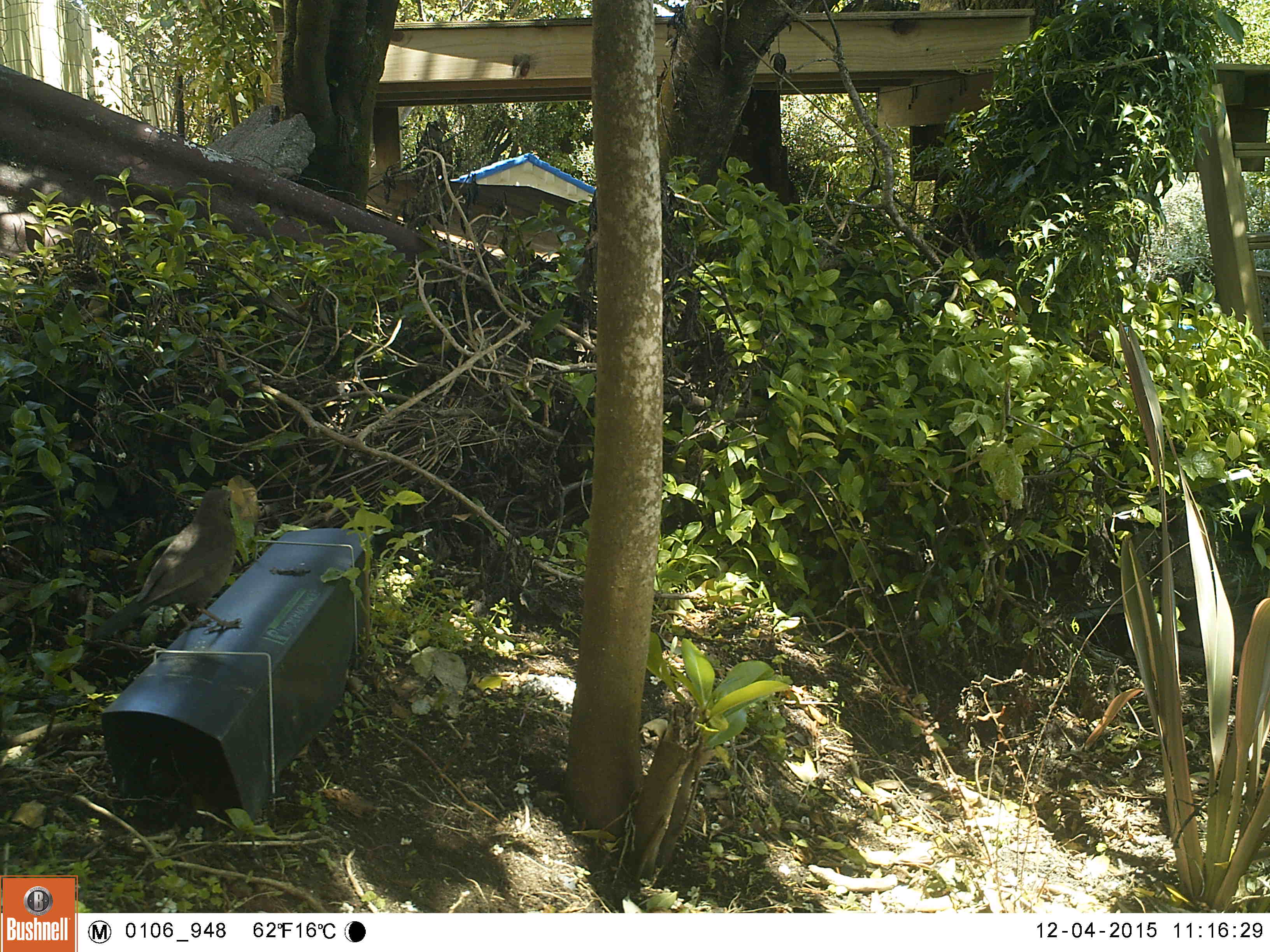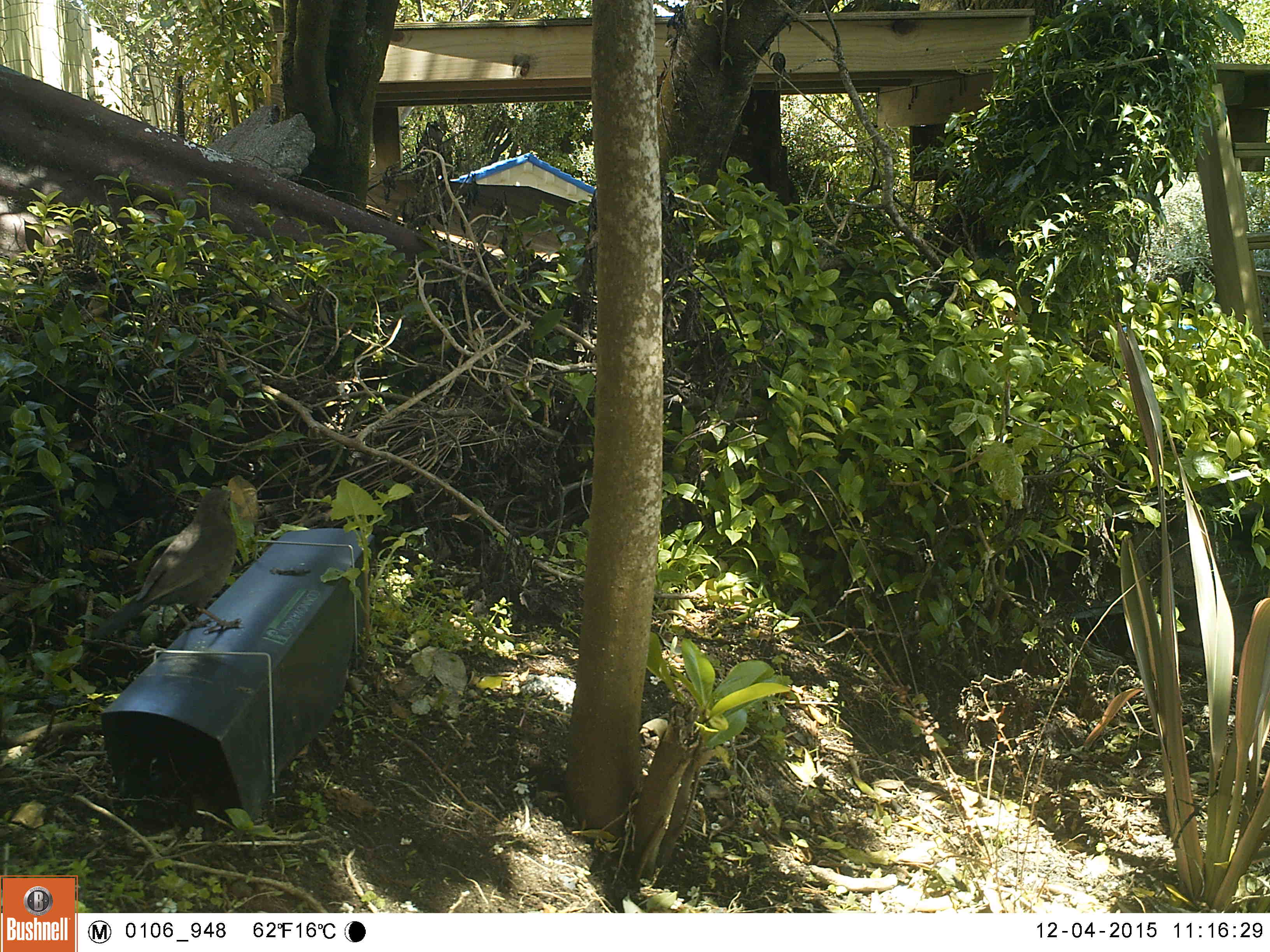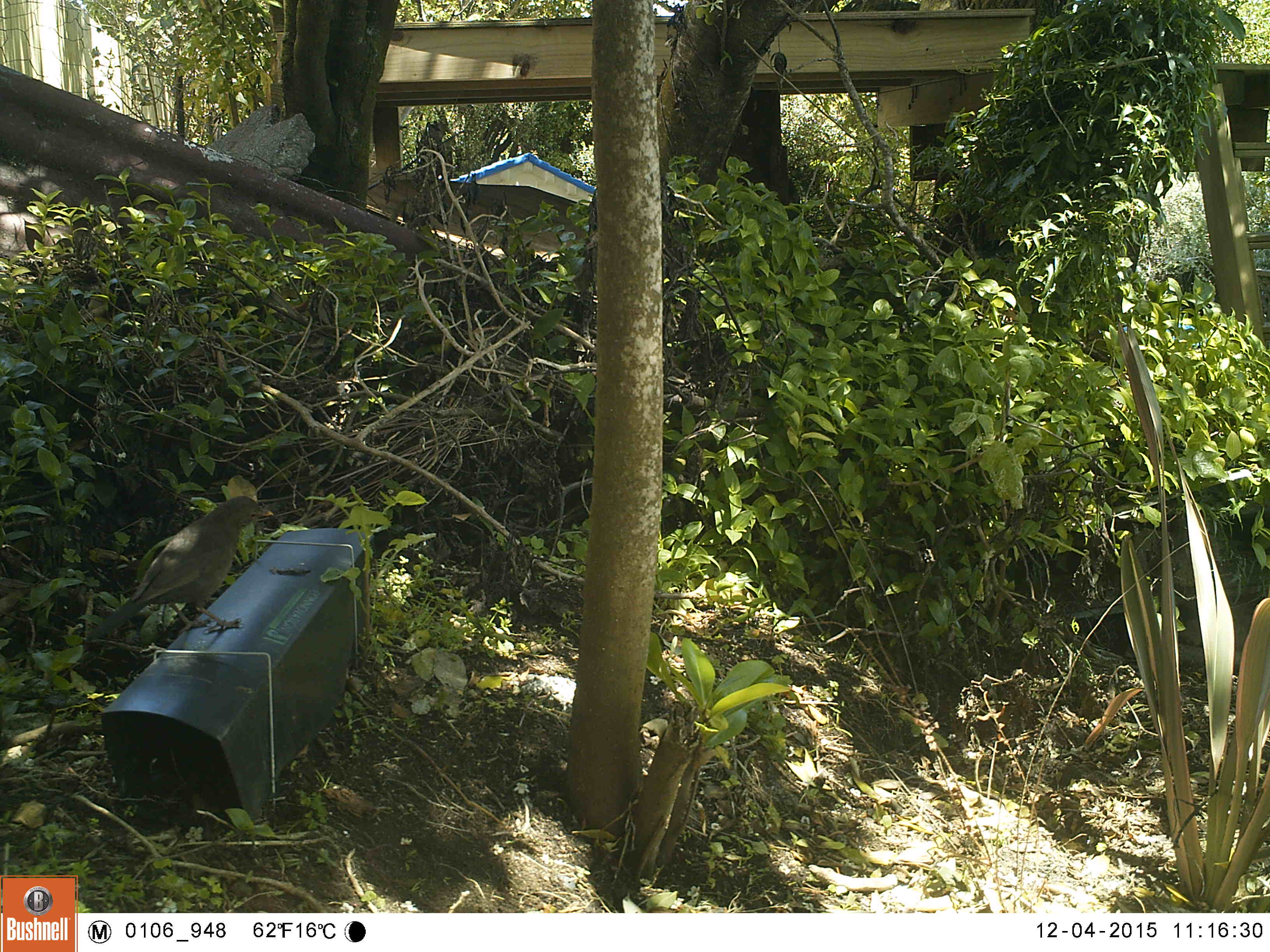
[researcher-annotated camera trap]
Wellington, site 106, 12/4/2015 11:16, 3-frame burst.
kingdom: Animalia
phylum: Chordata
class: Aves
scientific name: Aves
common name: bird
Bird (Aves).